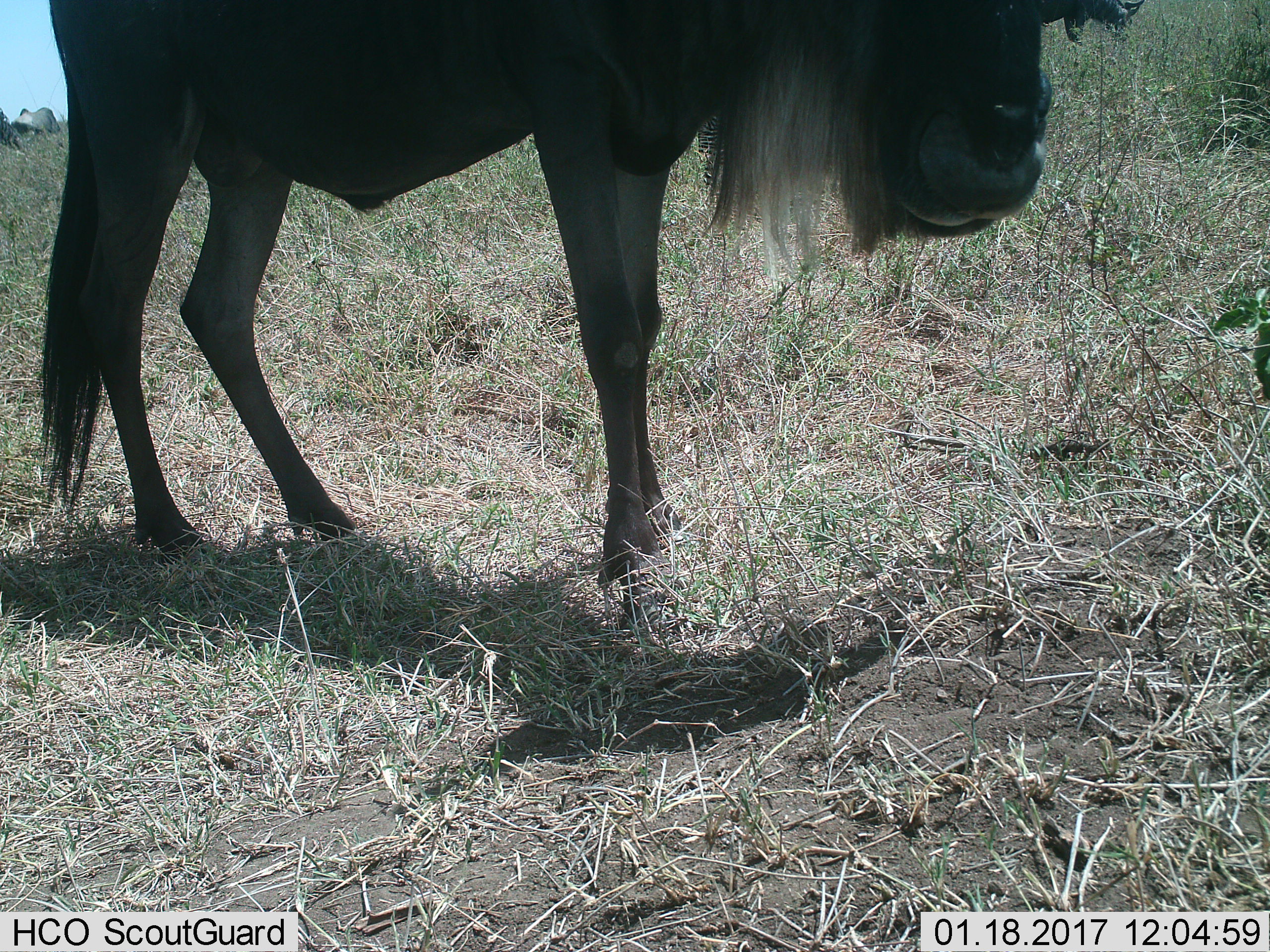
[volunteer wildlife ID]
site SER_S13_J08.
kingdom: Animalia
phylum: Chordata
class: Mammalia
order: Artiodactyla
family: Bovidae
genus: Connochaetes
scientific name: Connochaetes taurinus taurinus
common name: blue wildebeest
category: wildebeestblue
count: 1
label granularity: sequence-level